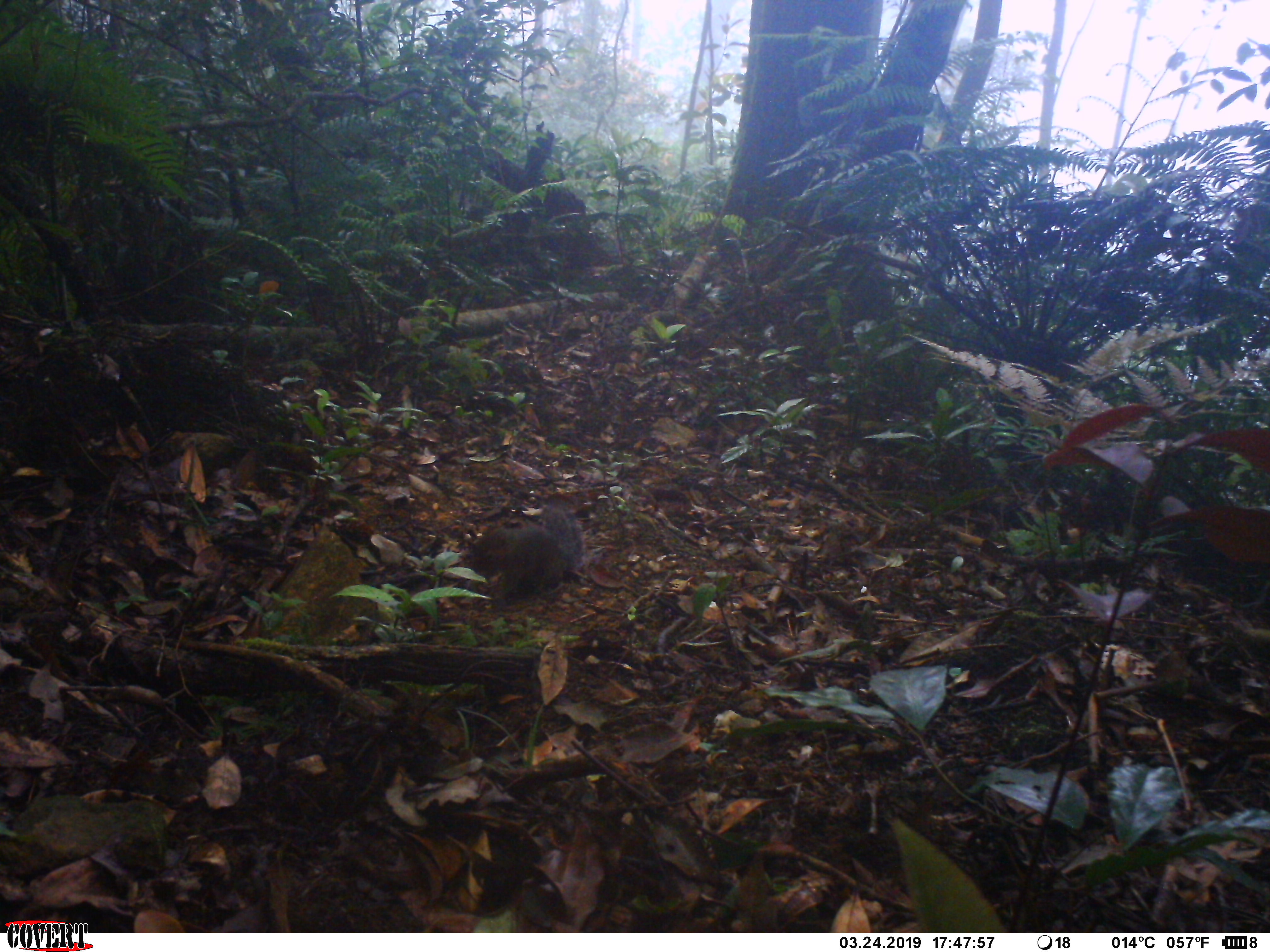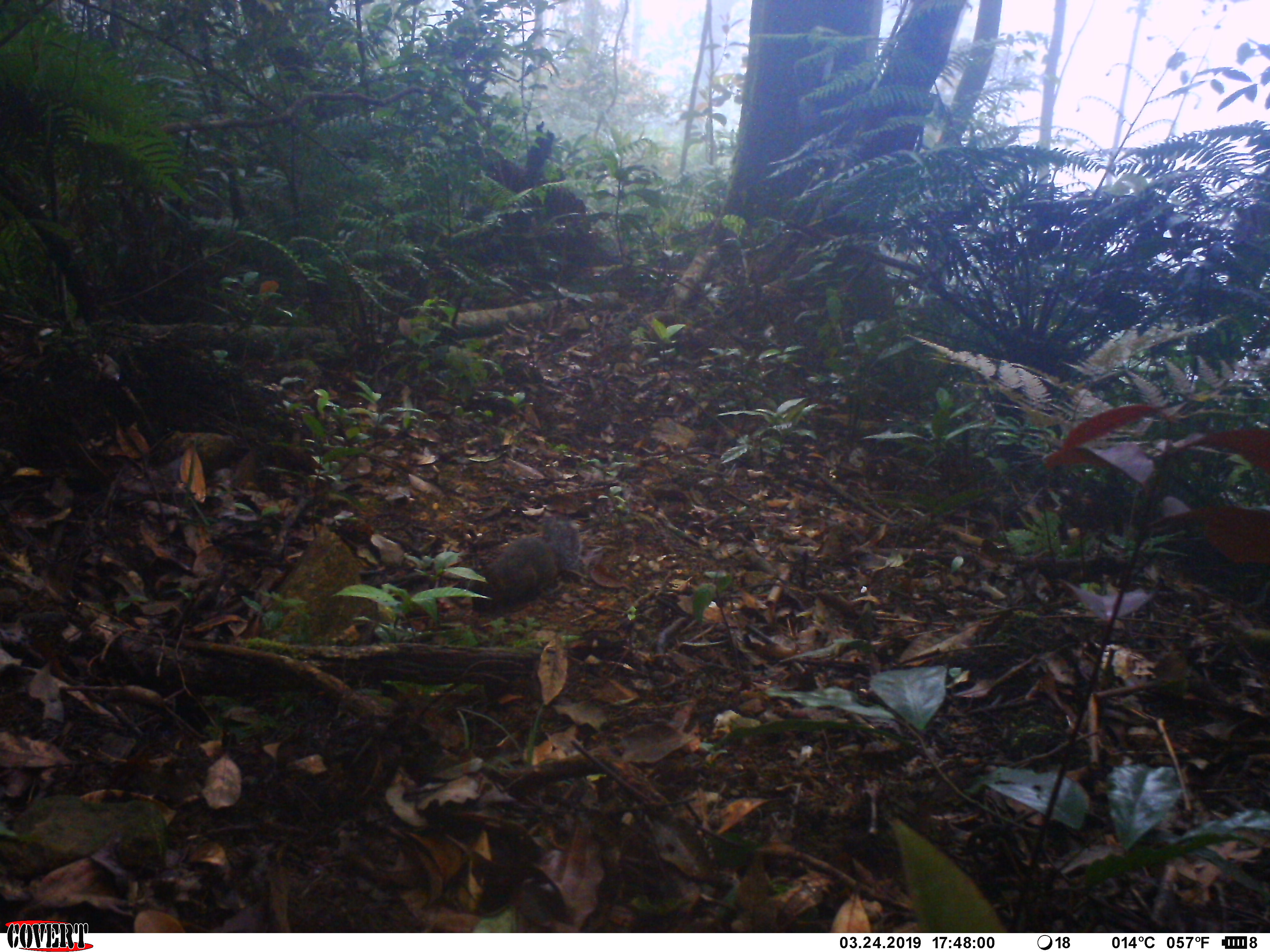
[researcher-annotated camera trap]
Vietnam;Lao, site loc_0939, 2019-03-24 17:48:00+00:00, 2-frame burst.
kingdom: Animalia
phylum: Chordata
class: Mammalia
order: Rodentia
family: Sciuridae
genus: Dremomys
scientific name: Dremomys rufigenis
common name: red-cheeked squirrel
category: red cheeked squirrel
Red cheeked squirrel (red-cheeked squirrel) (Dremomys rufigenis). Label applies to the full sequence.